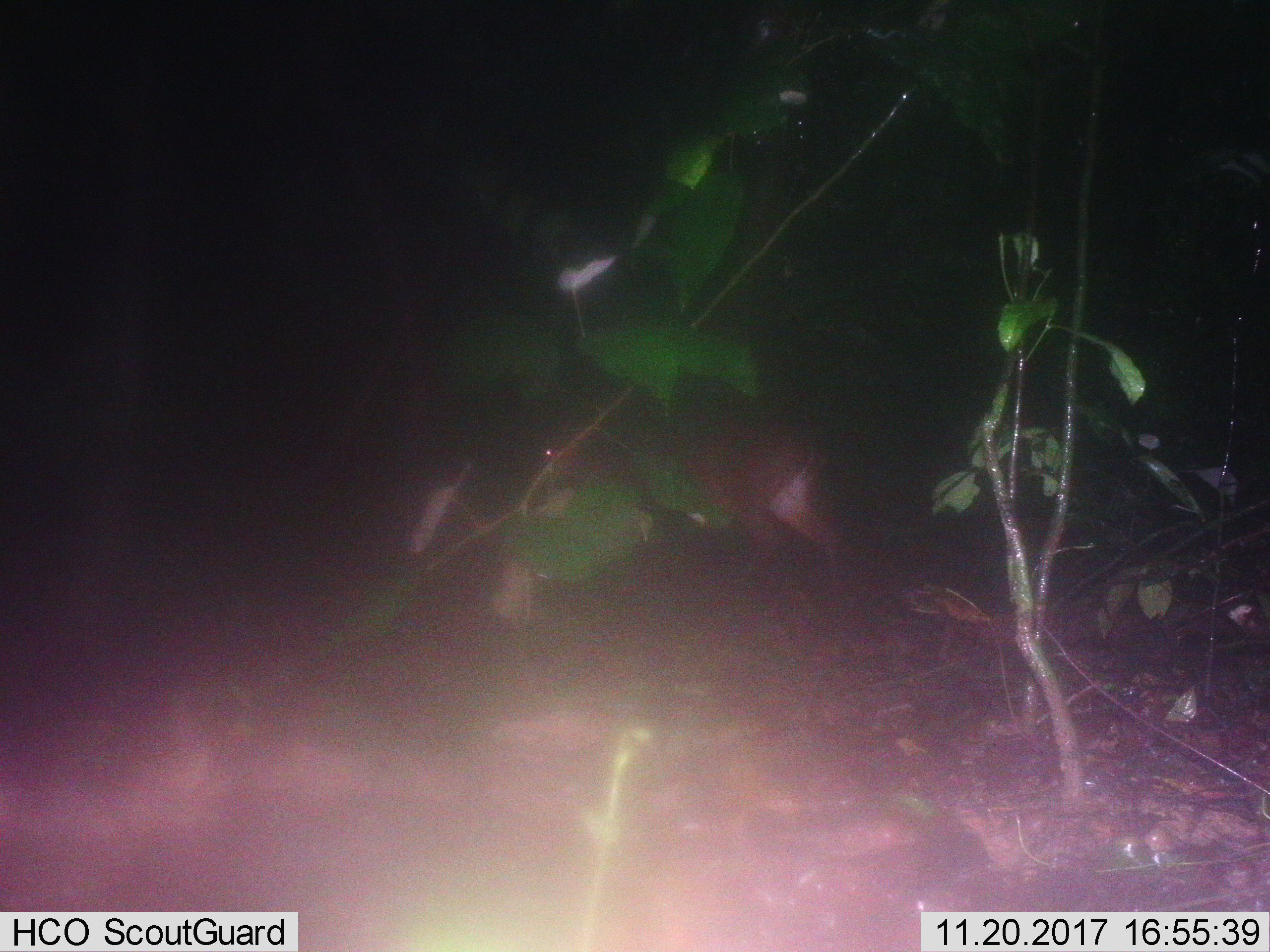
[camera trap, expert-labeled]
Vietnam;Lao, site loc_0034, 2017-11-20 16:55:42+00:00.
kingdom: Animalia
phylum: Chordata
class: Mammalia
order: Artiodactyla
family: Cervidae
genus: Muntiacus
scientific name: Muntiacus vuquangensis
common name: large-antlered muntjac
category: large antlered muntjac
Large antlered muntjac (large-antlered muntjac) (Muntiacus vuquangensis). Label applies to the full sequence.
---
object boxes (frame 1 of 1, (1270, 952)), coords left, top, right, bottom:
large antlered muntjac: 533, 406, 843, 591